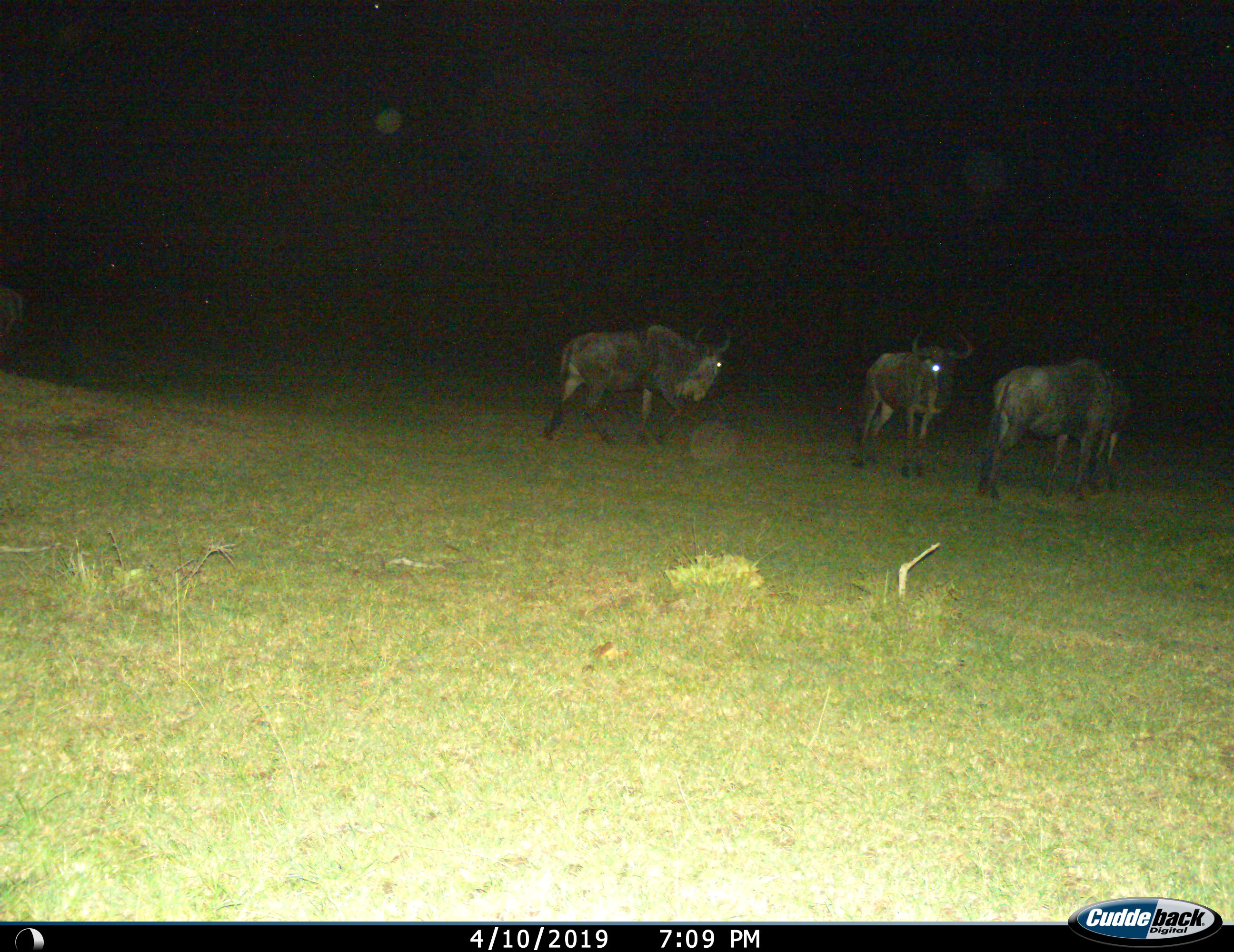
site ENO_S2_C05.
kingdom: Animalia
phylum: Chordata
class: Mammalia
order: Artiodactyla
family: Bovidae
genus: Connochaetes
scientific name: Connochaetes taurinus taurinus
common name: blue wildebeest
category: wildebeestblue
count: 3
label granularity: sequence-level